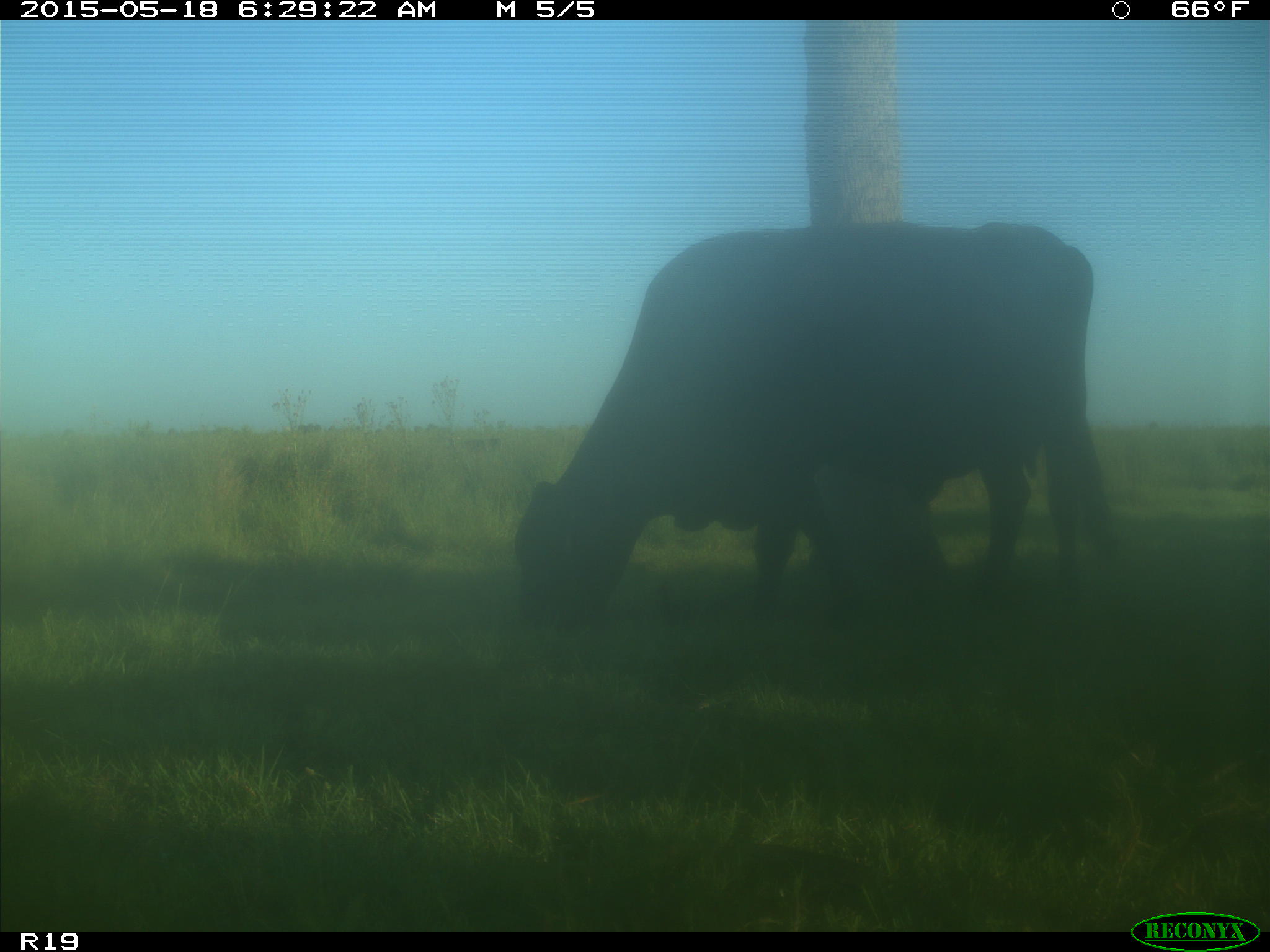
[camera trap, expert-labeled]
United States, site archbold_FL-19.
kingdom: Animalia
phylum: Chordata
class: Mammalia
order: Artiodactyla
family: Bovidae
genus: Bos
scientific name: Bos taurus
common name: domestic cow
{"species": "Bos taurus (domestic cow)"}